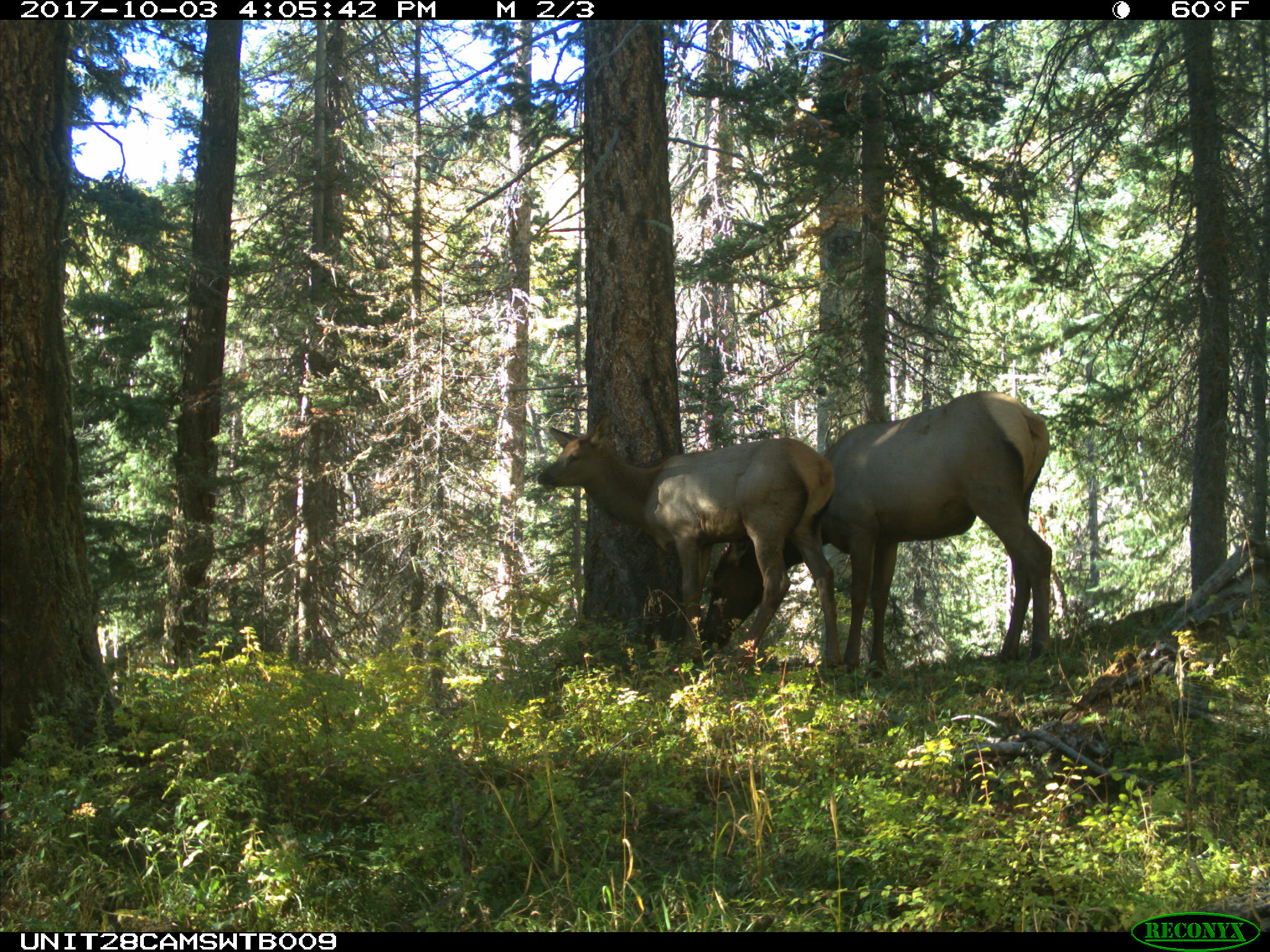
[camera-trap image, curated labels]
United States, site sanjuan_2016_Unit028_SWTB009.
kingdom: Animalia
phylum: Chordata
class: Mammalia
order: Artiodactyla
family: Cervidae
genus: Cervus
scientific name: Cervus elaphus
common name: red deer